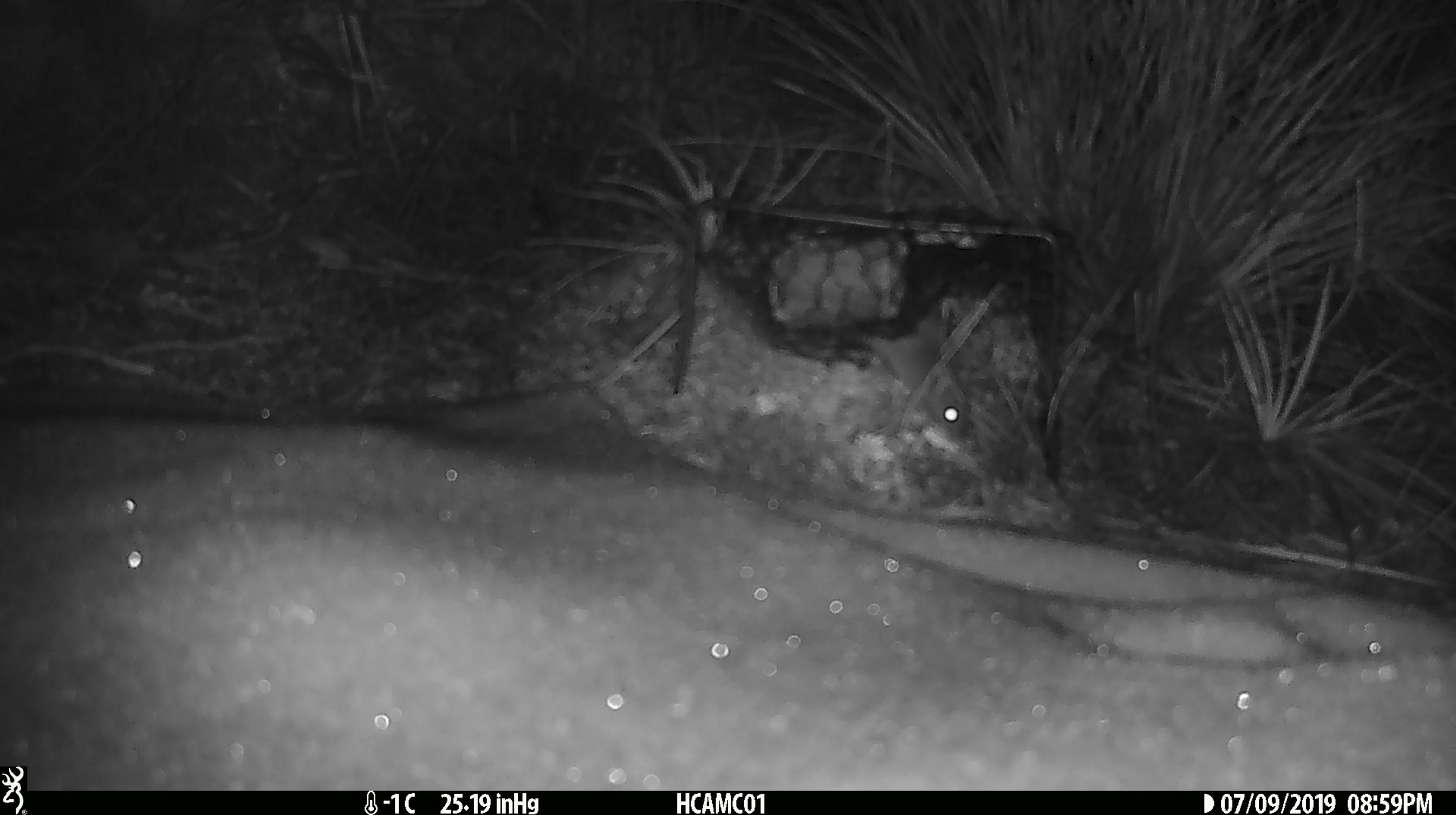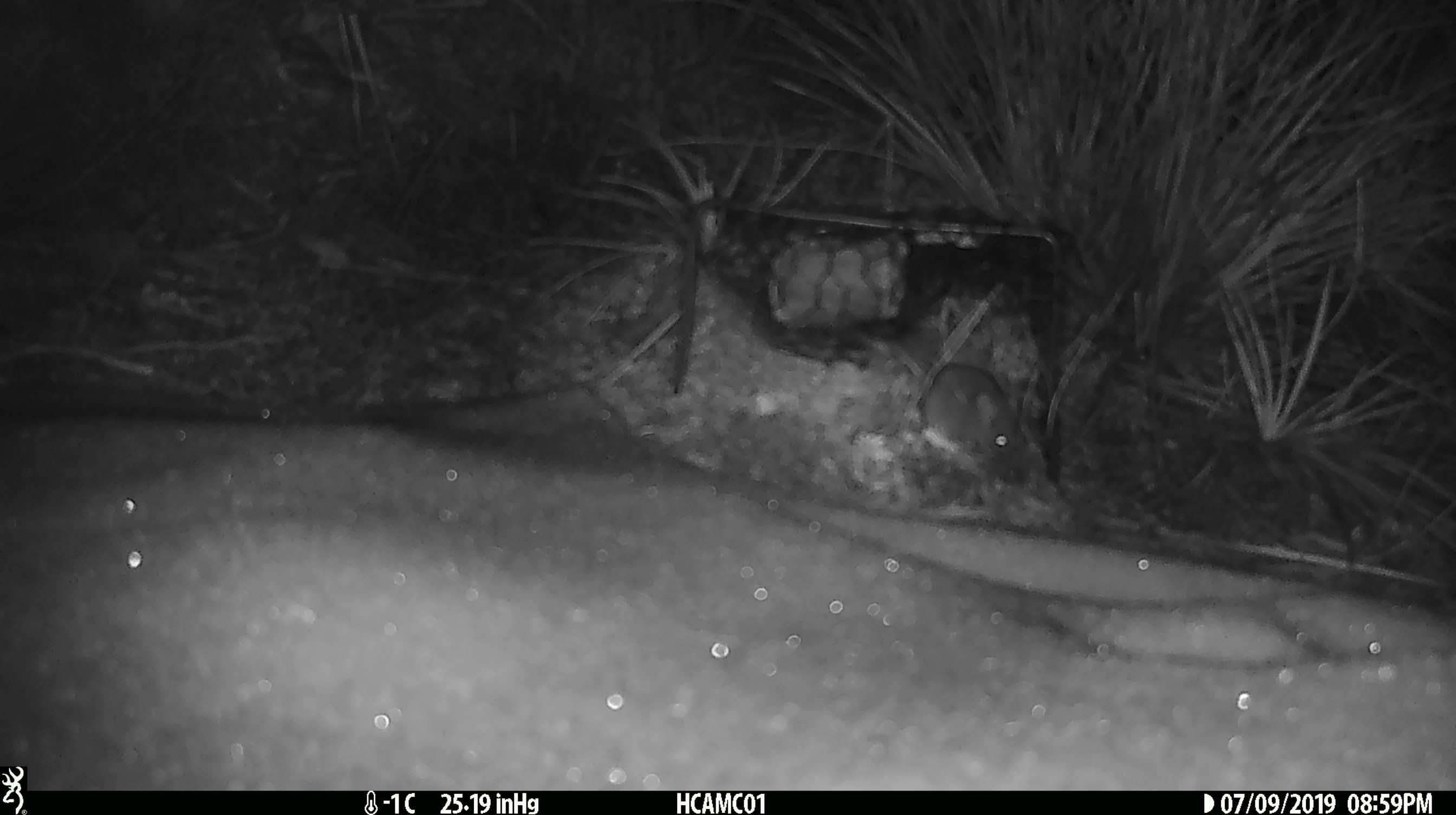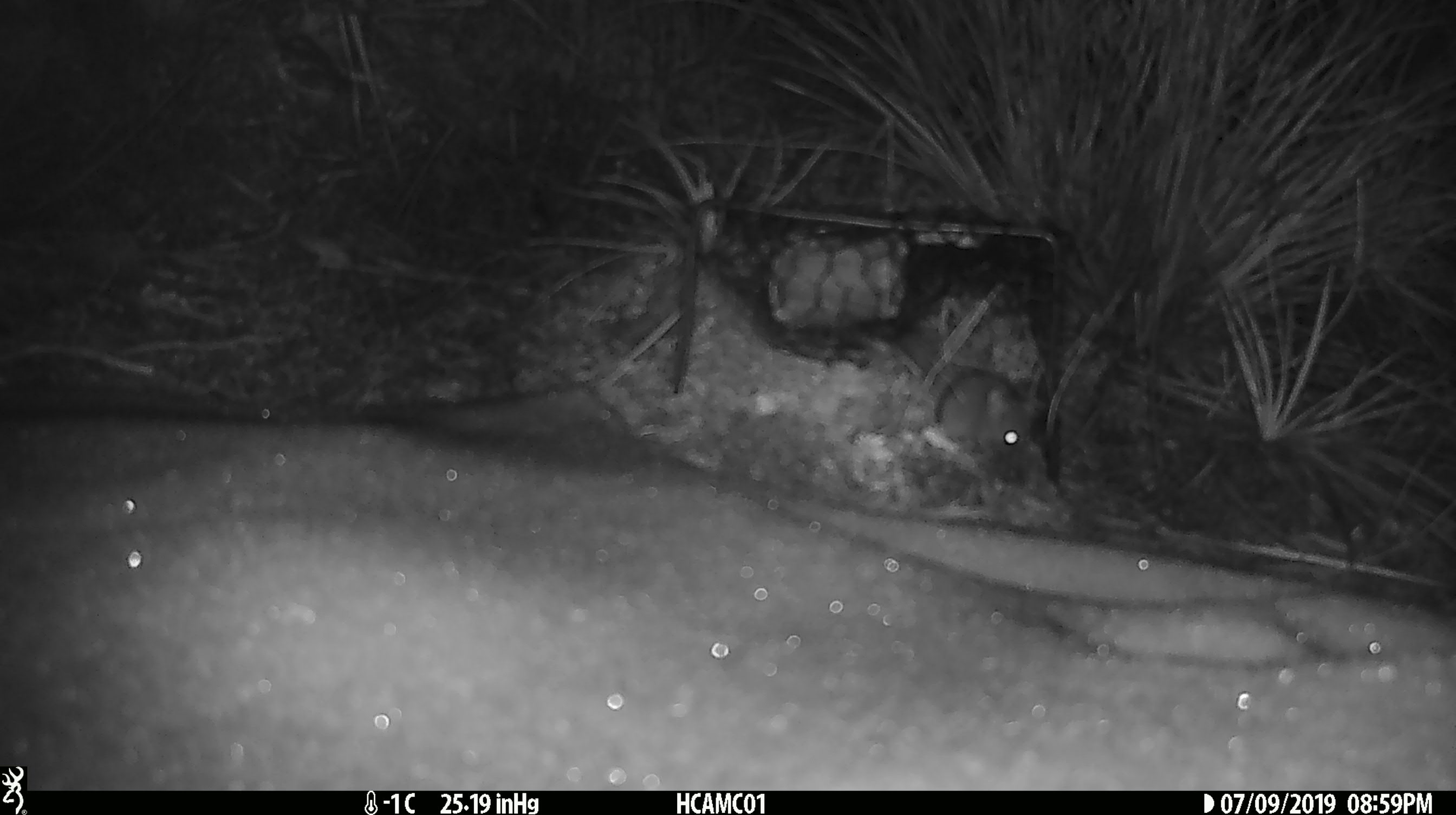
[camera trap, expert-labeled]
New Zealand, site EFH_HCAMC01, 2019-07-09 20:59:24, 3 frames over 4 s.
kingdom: Animalia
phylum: Chordata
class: Mammalia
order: Rodentia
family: Muridae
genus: Mus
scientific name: Mus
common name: mouse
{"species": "mouse (Mus)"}